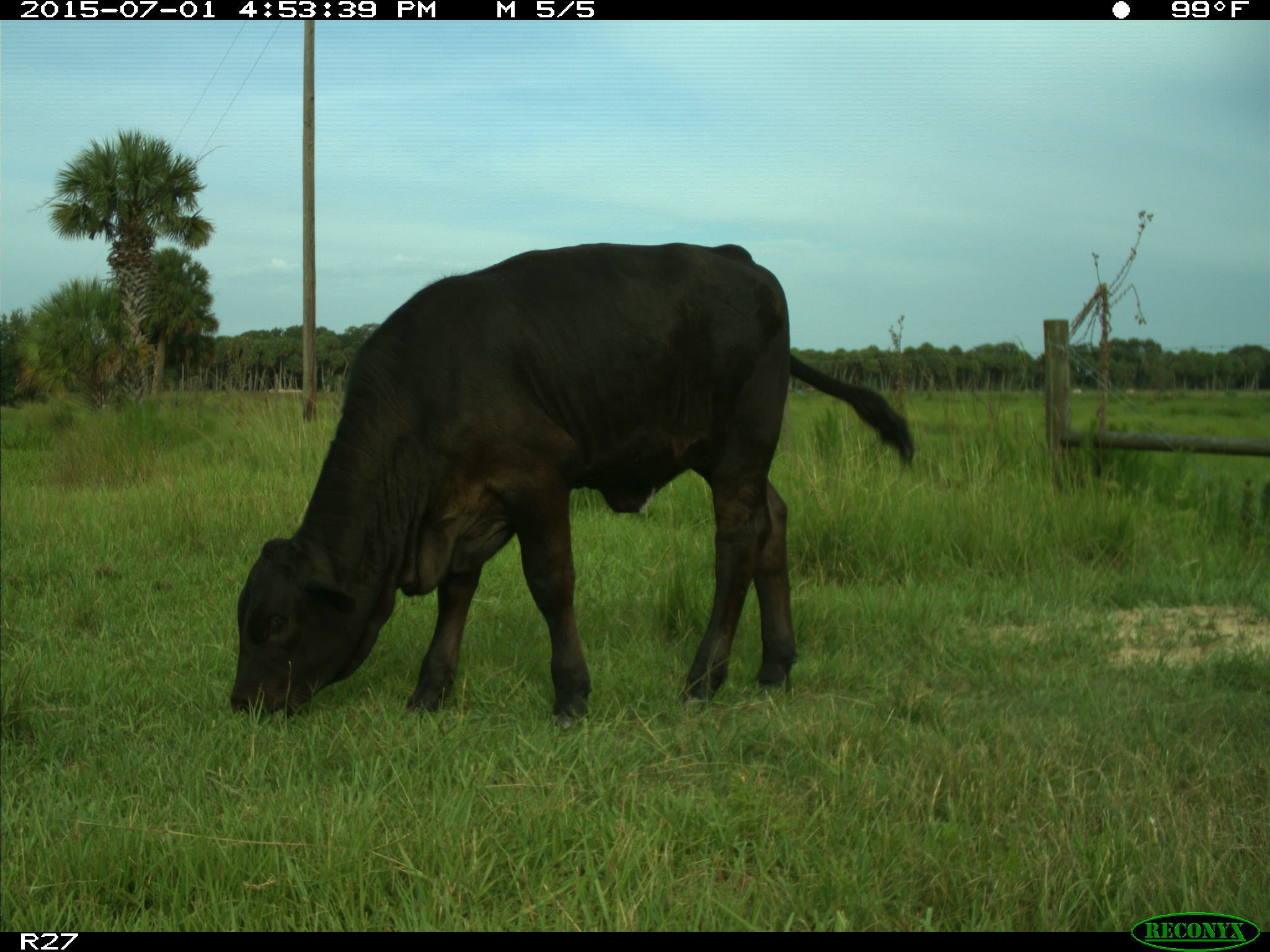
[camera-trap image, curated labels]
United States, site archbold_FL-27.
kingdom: Animalia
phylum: Chordata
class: Mammalia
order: Artiodactyla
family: Bovidae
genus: Bos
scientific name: Bos taurus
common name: domestic cow